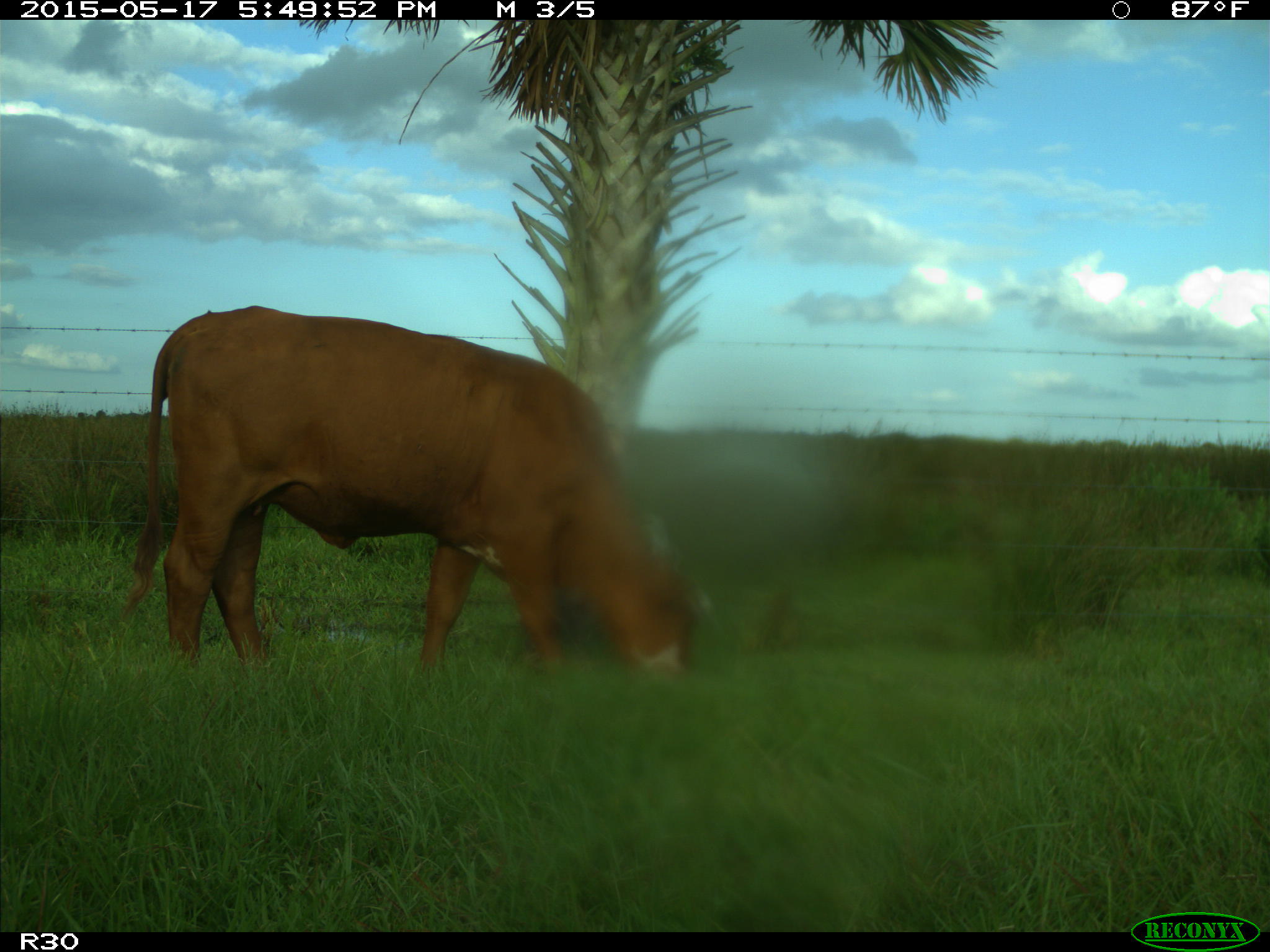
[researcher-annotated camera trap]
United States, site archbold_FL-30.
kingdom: Animalia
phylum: Chordata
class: Mammalia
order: Artiodactyla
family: Bovidae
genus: Bos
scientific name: Bos taurus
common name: domestic cow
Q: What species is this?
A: Bos taurus (domestic cow).